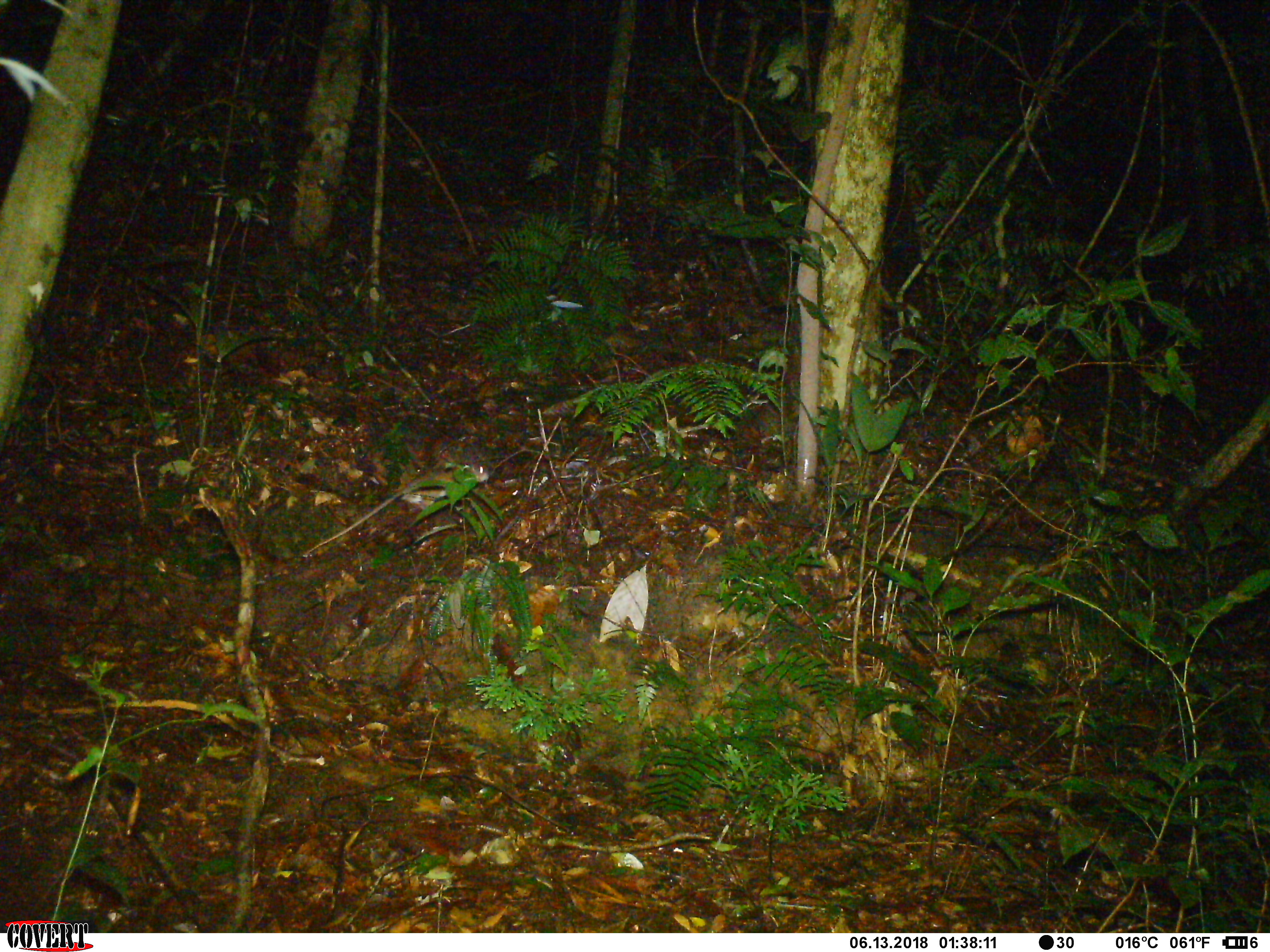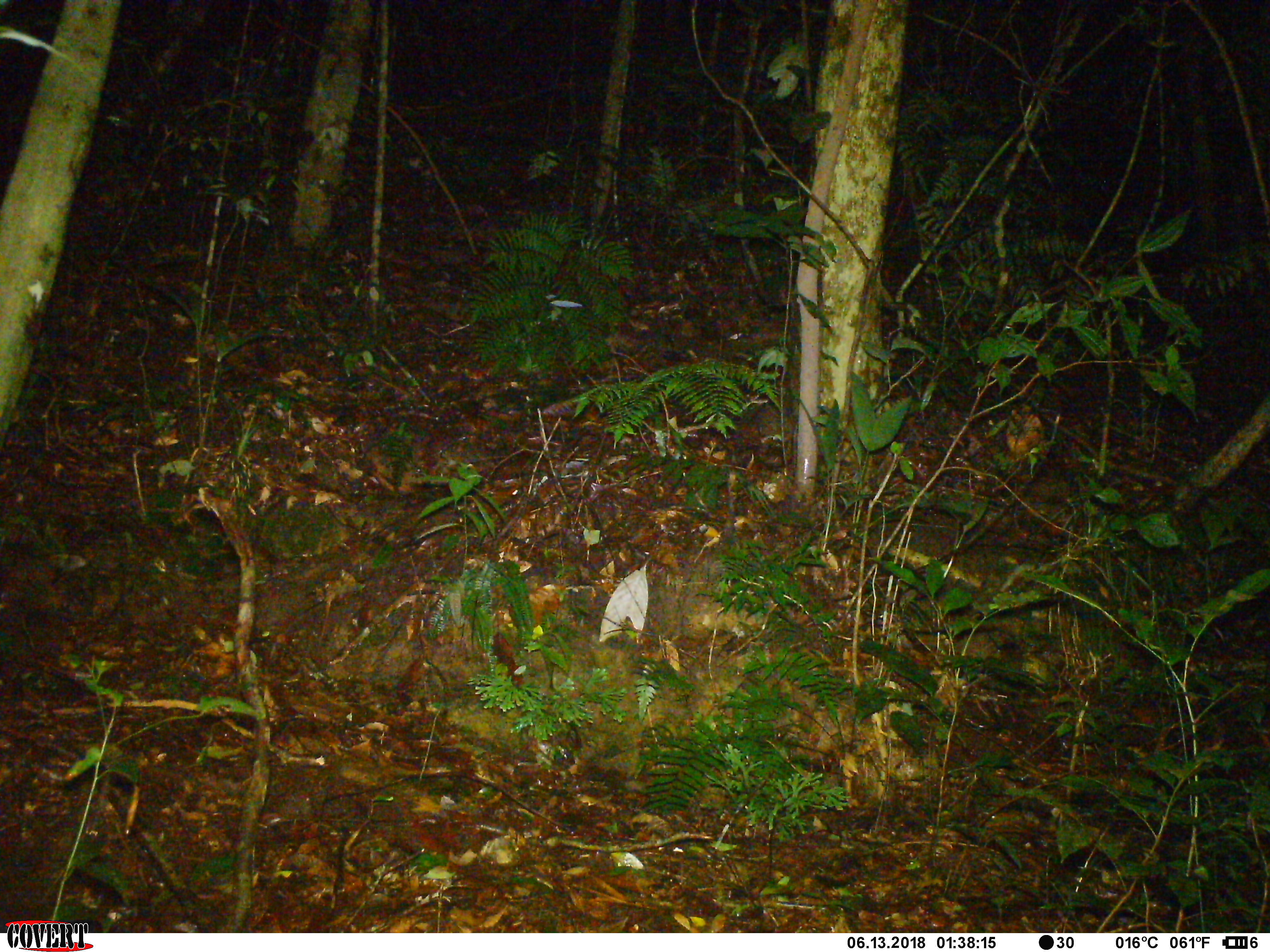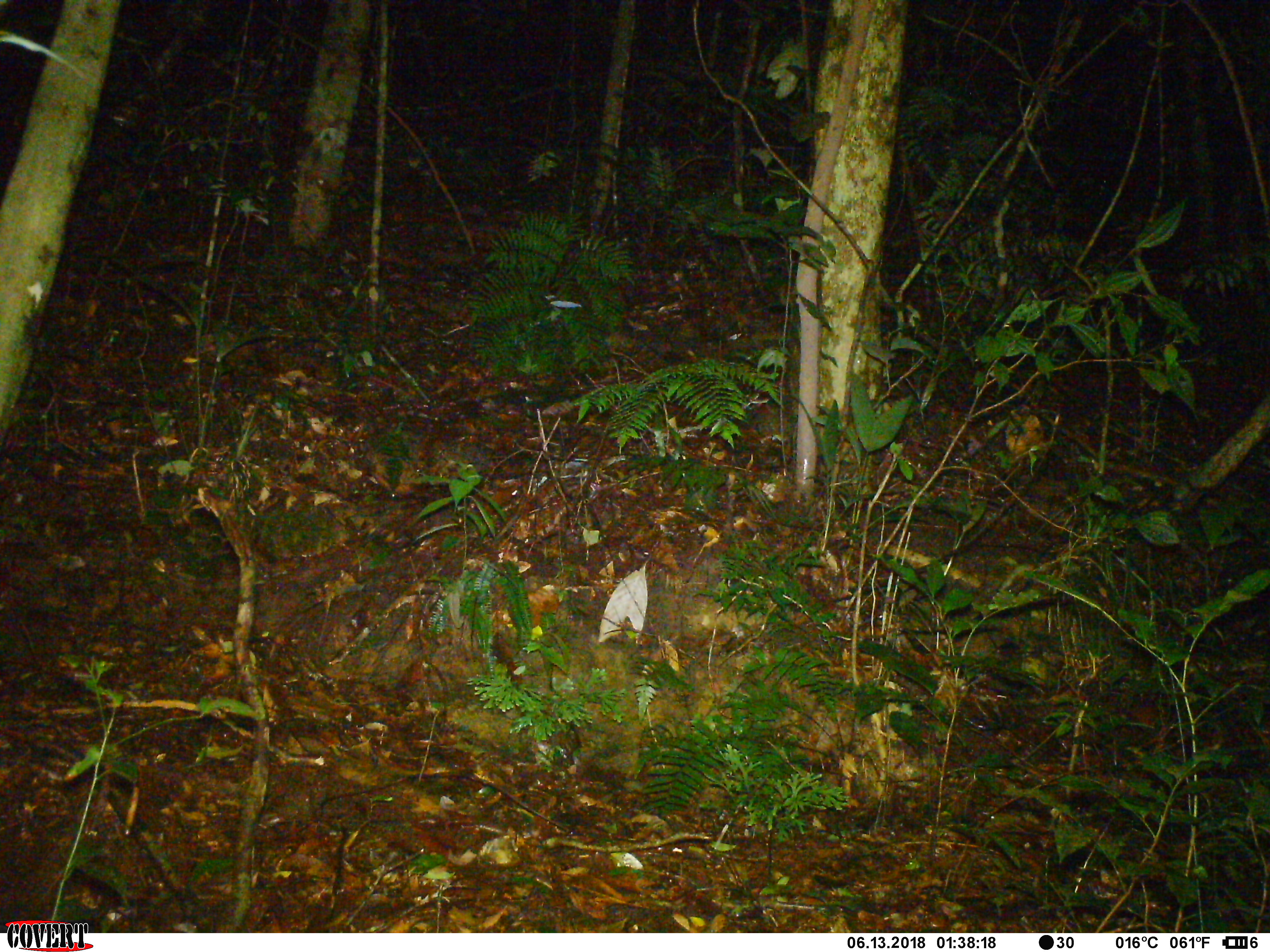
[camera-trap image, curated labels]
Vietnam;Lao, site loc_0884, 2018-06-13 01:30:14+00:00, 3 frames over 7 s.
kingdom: Animalia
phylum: Chordata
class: Mammalia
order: Rodentia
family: Muridae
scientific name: Muridae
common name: old-world mice and rats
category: unidentified murid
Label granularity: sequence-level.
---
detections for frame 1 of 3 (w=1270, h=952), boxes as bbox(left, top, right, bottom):
unidentified murid: bbox(299, 439, 491, 557)